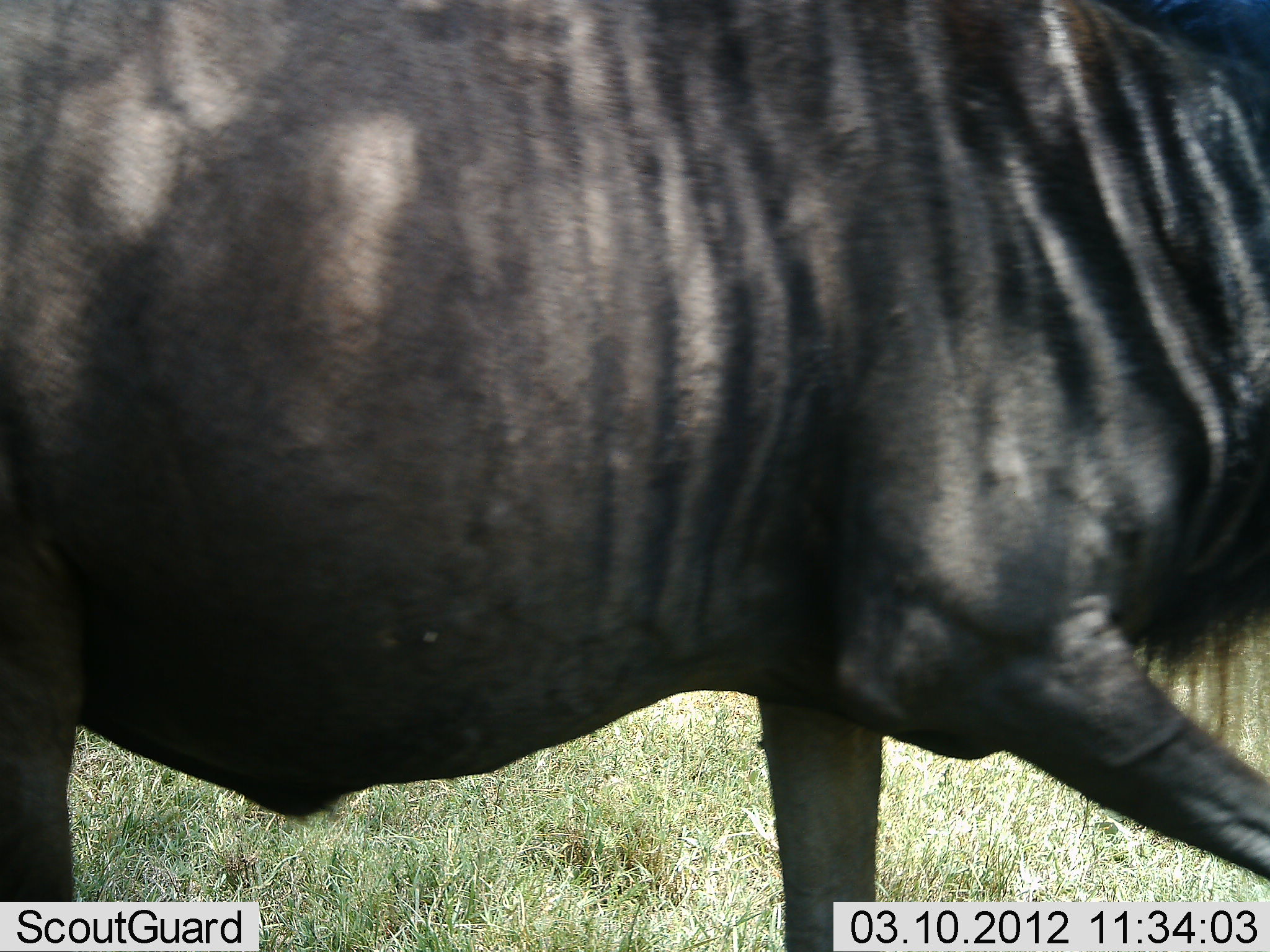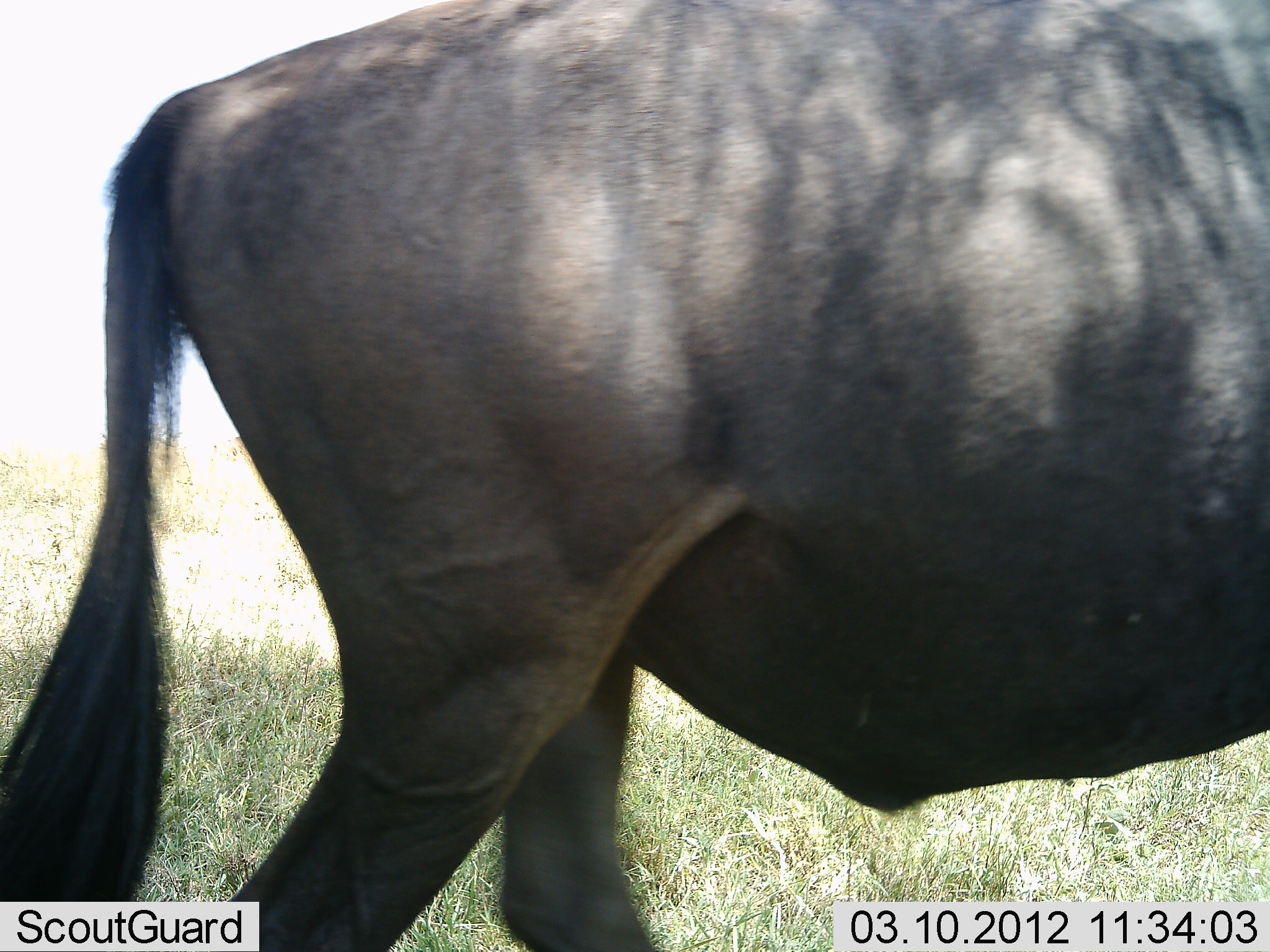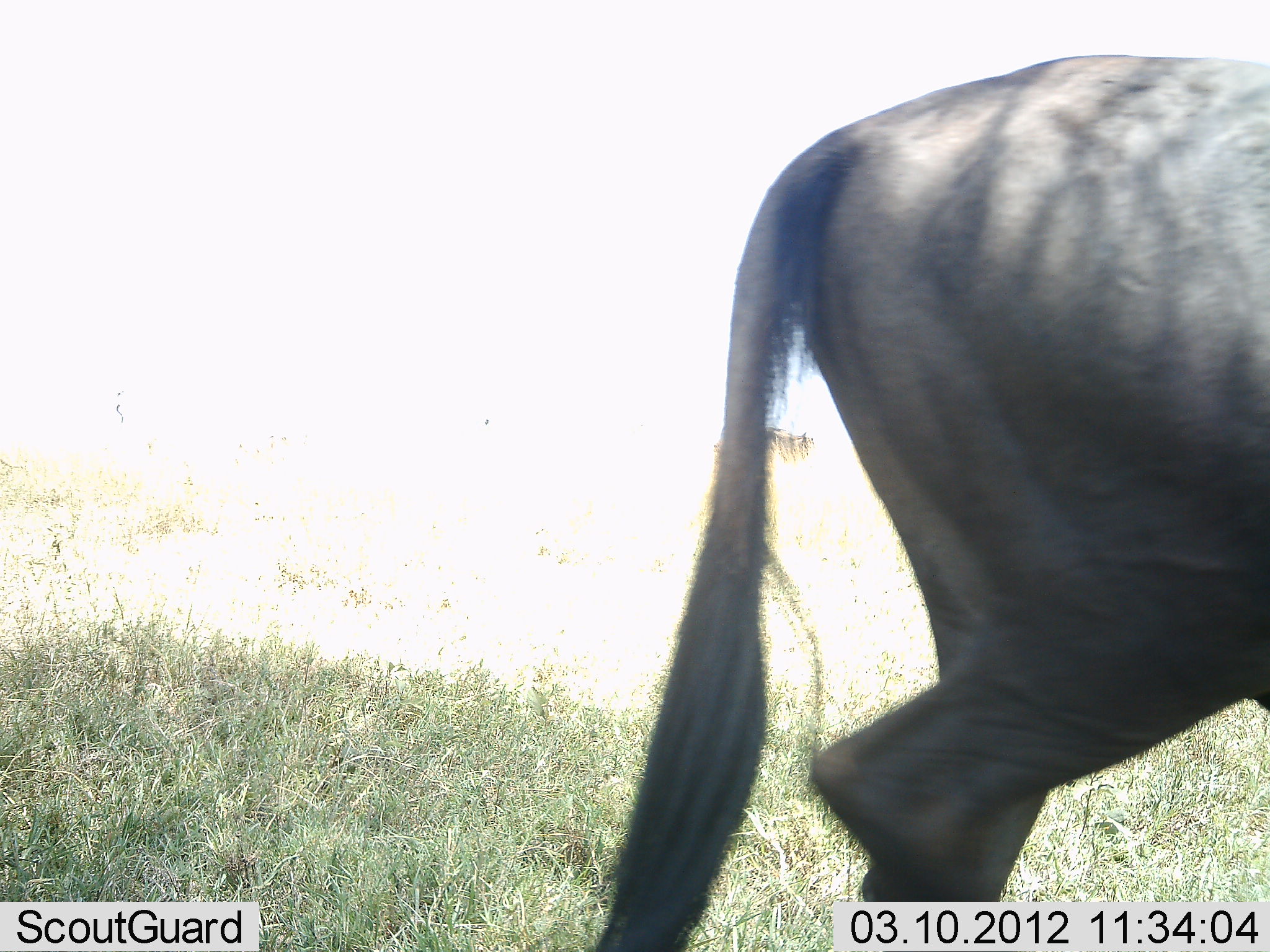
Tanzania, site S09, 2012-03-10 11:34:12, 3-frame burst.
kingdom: Animalia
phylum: Chordata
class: Mammalia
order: Artiodactyla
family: Bovidae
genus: Connochaetes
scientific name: Connochaetes taurinus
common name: blue wildebeest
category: wildebeest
Wildebeest (blue wildebeest) (Connochaetes taurinus), count 1. Behavior (volunteer vote fractions): standing 20%, resting 0%, moving 85%, interacting 0%. Young present (vote fraction): 0%. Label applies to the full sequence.